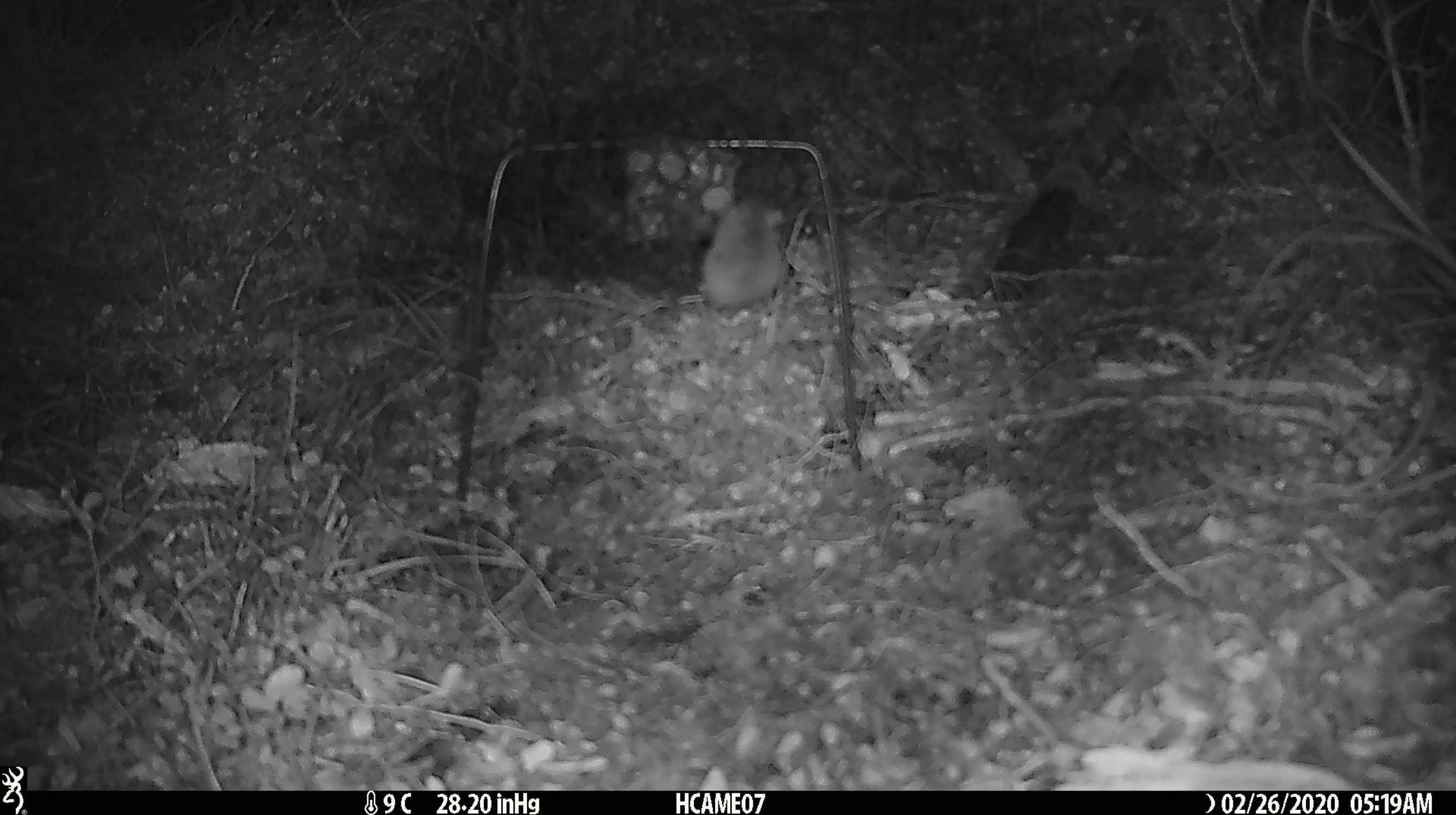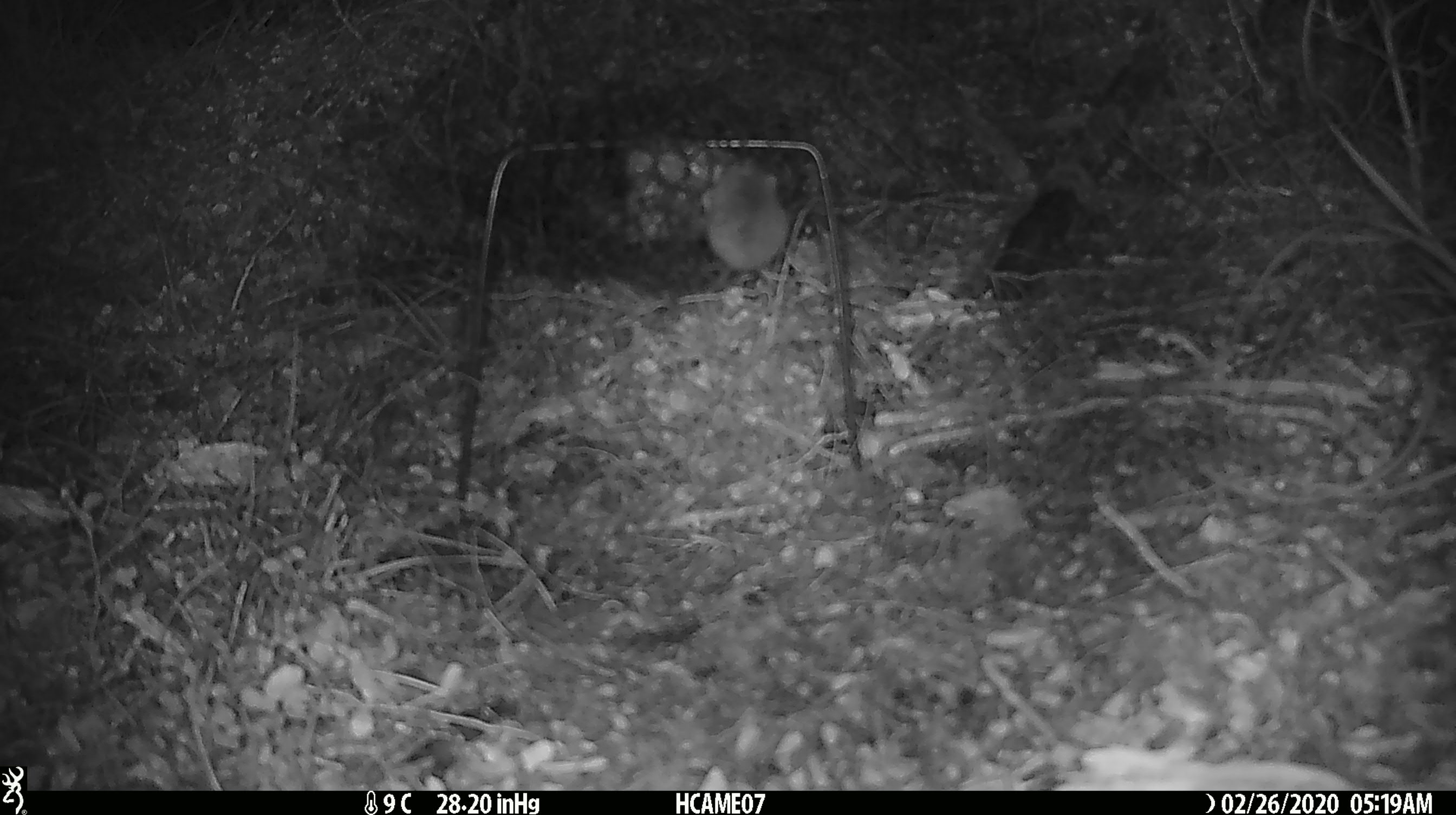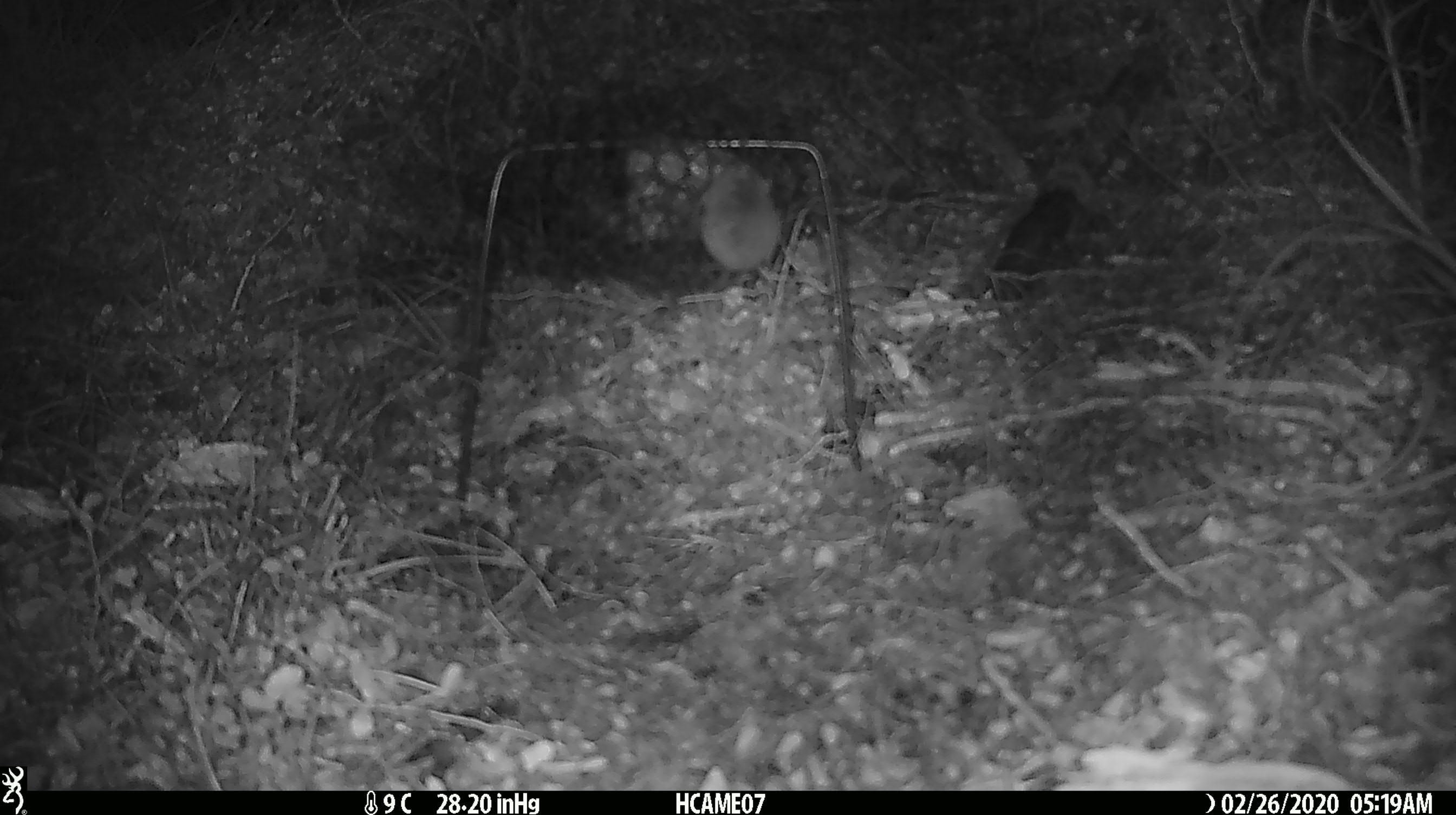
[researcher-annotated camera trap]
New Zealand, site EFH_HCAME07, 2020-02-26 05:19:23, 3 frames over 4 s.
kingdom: Animalia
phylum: Chordata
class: Mammalia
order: Rodentia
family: Muridae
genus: Mus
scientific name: Mus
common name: mouse